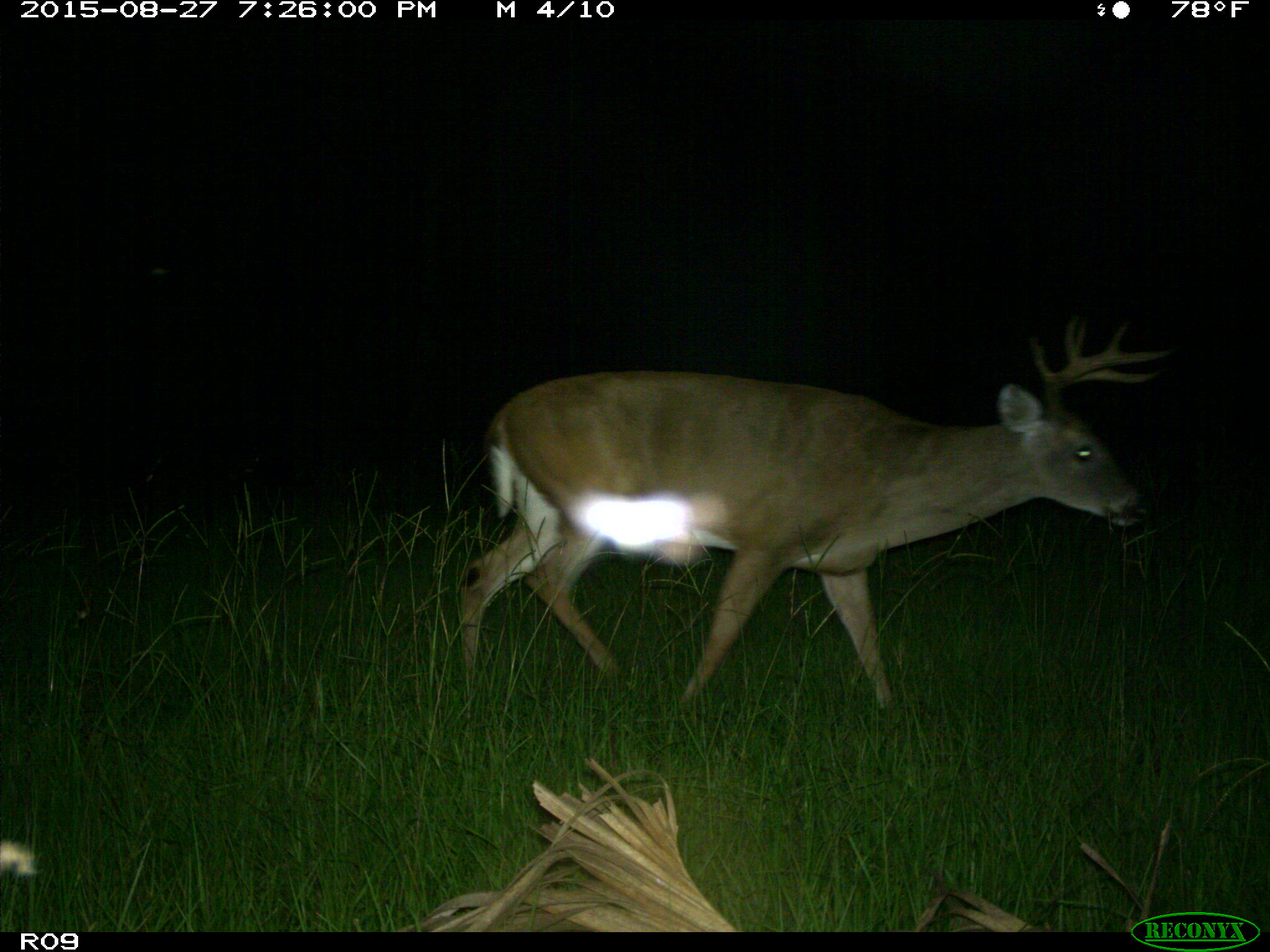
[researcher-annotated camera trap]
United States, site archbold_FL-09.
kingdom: Animalia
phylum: Chordata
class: Mammalia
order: Artiodactyla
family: Cervidae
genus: Odocoileus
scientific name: Odocoileus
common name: deer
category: unidentified deer